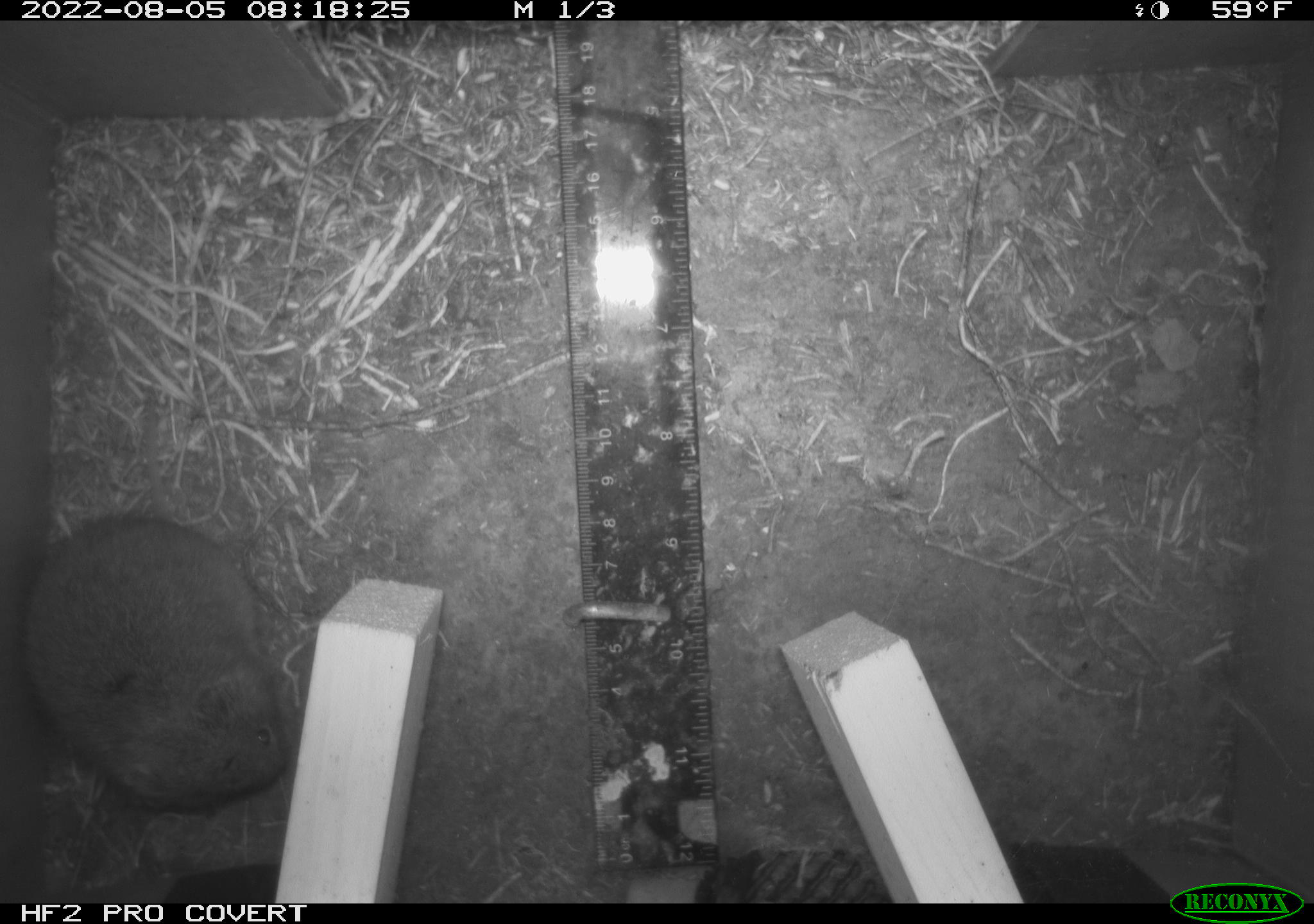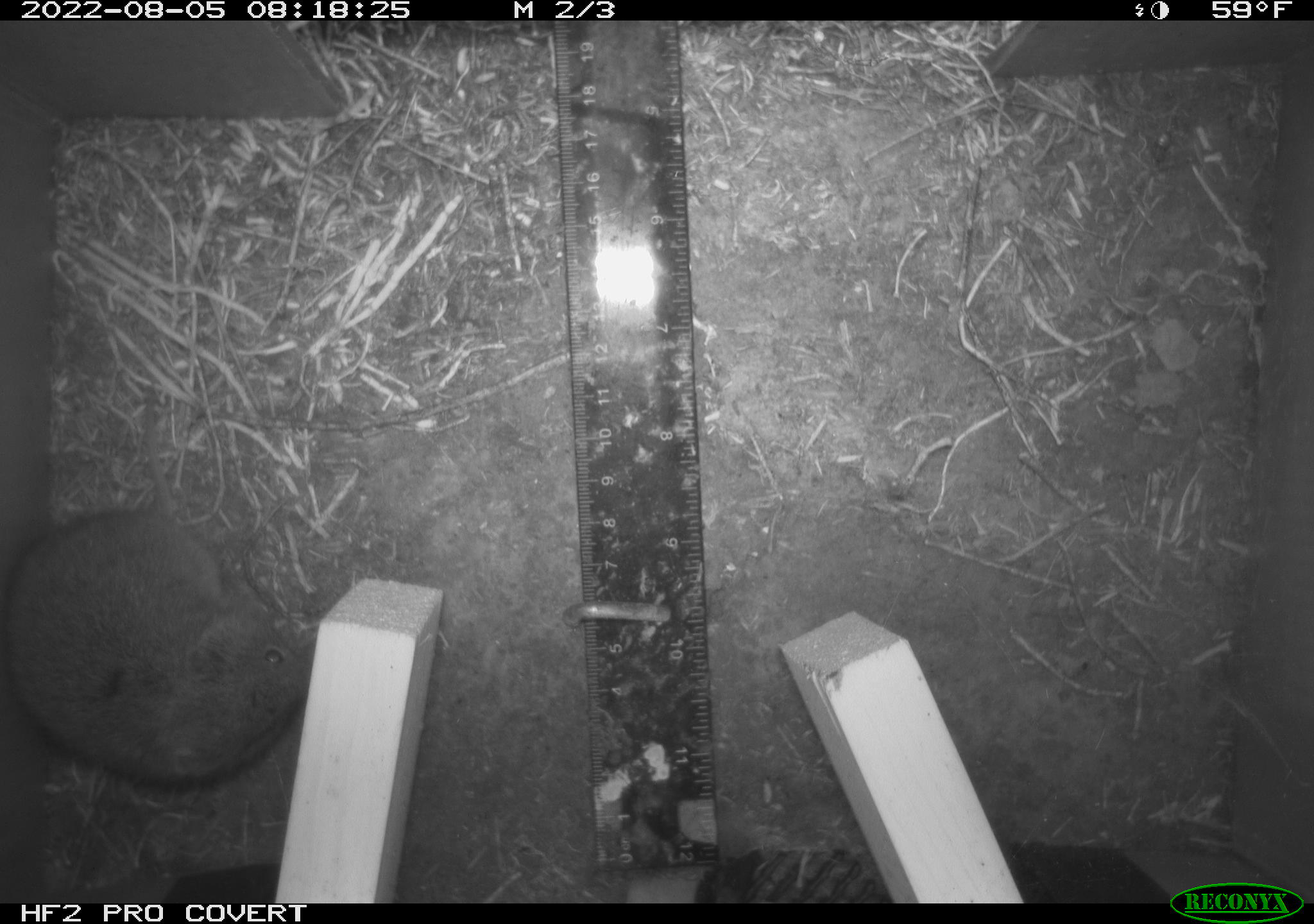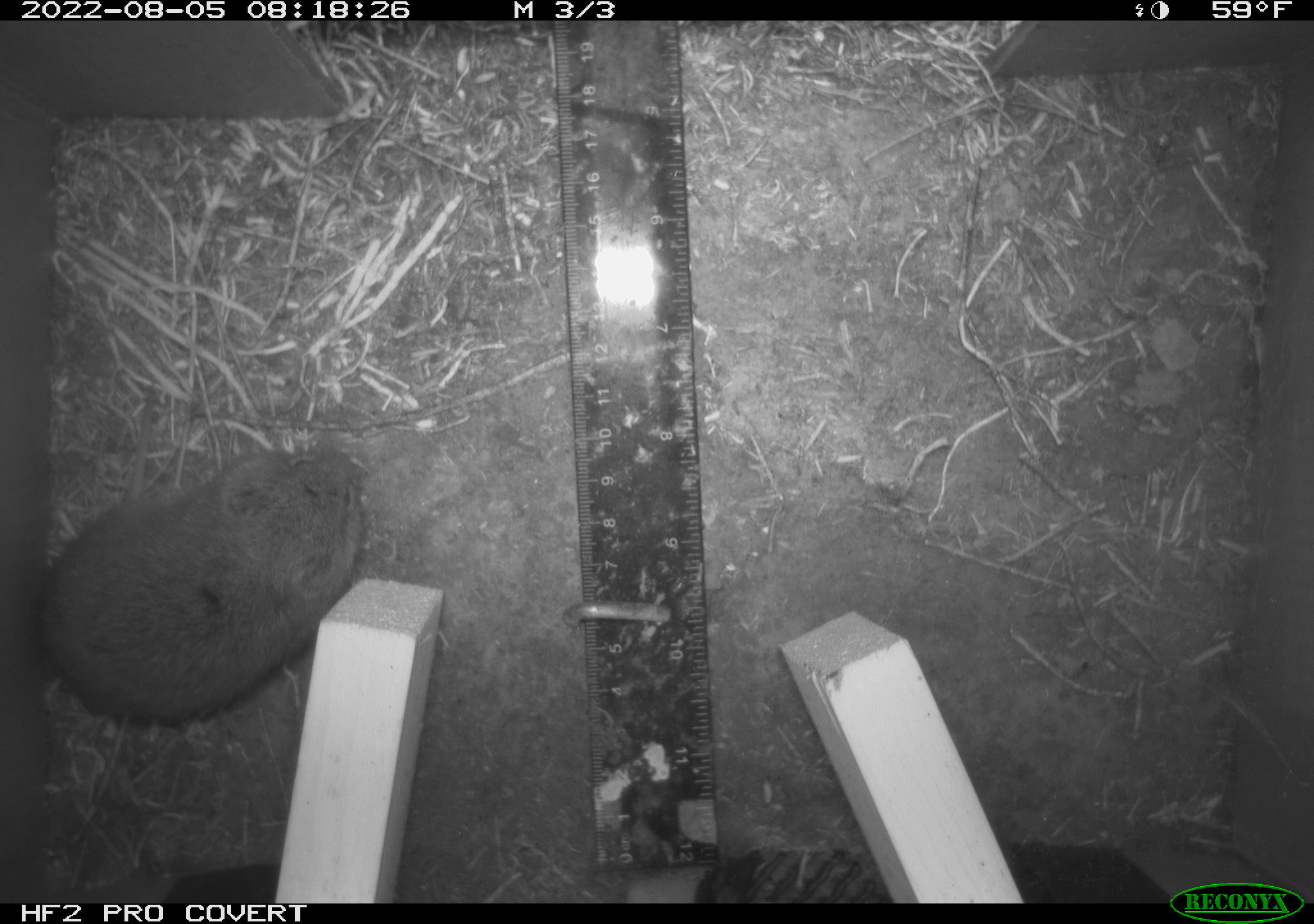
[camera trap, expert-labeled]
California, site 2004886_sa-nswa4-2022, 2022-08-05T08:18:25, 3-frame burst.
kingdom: Animalia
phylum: Chordata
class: Mammalia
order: Rodentia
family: Cricetidae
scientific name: Cricetidae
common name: hamsters, voles, lemmings, and allies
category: cricetidae family